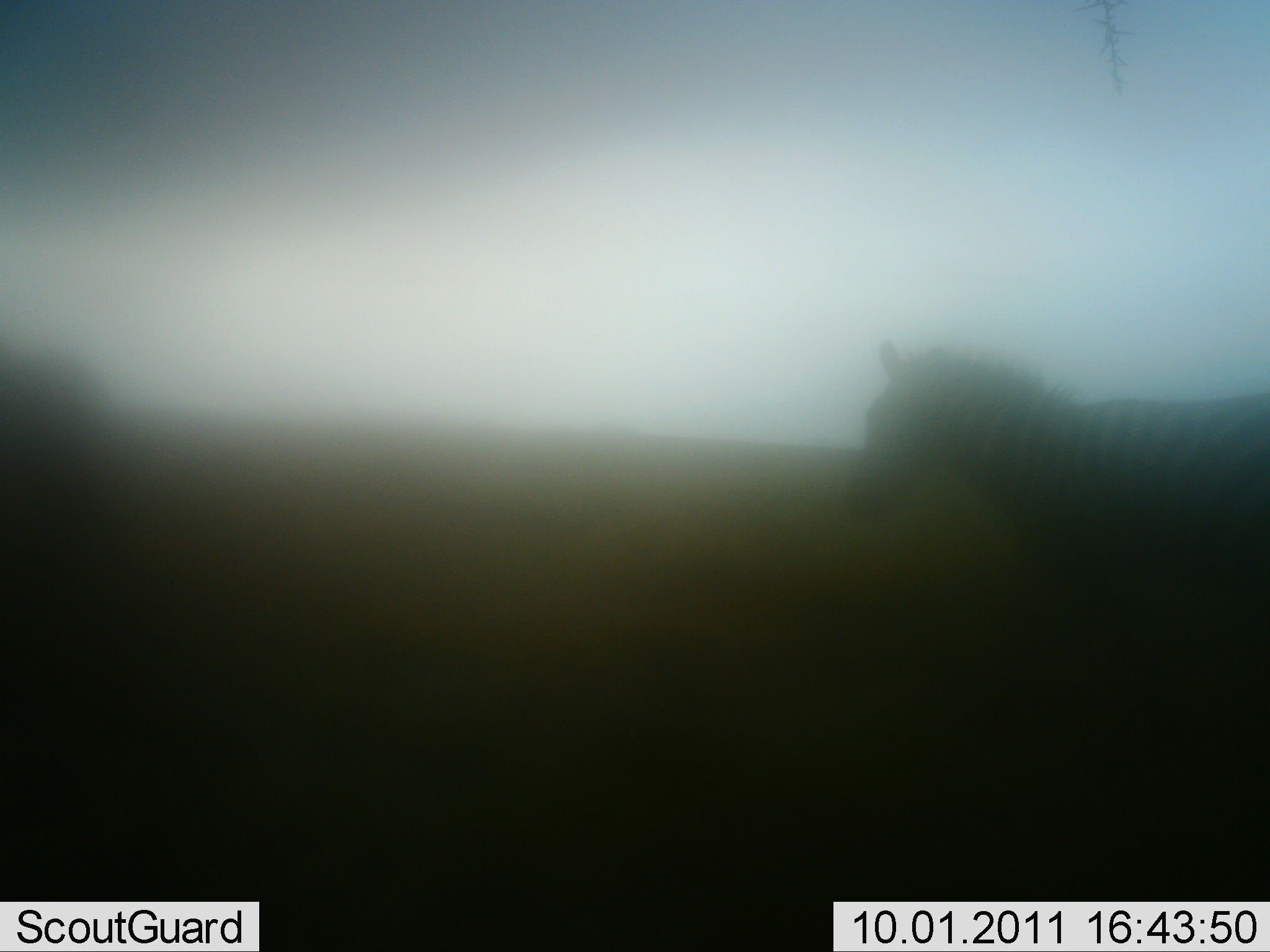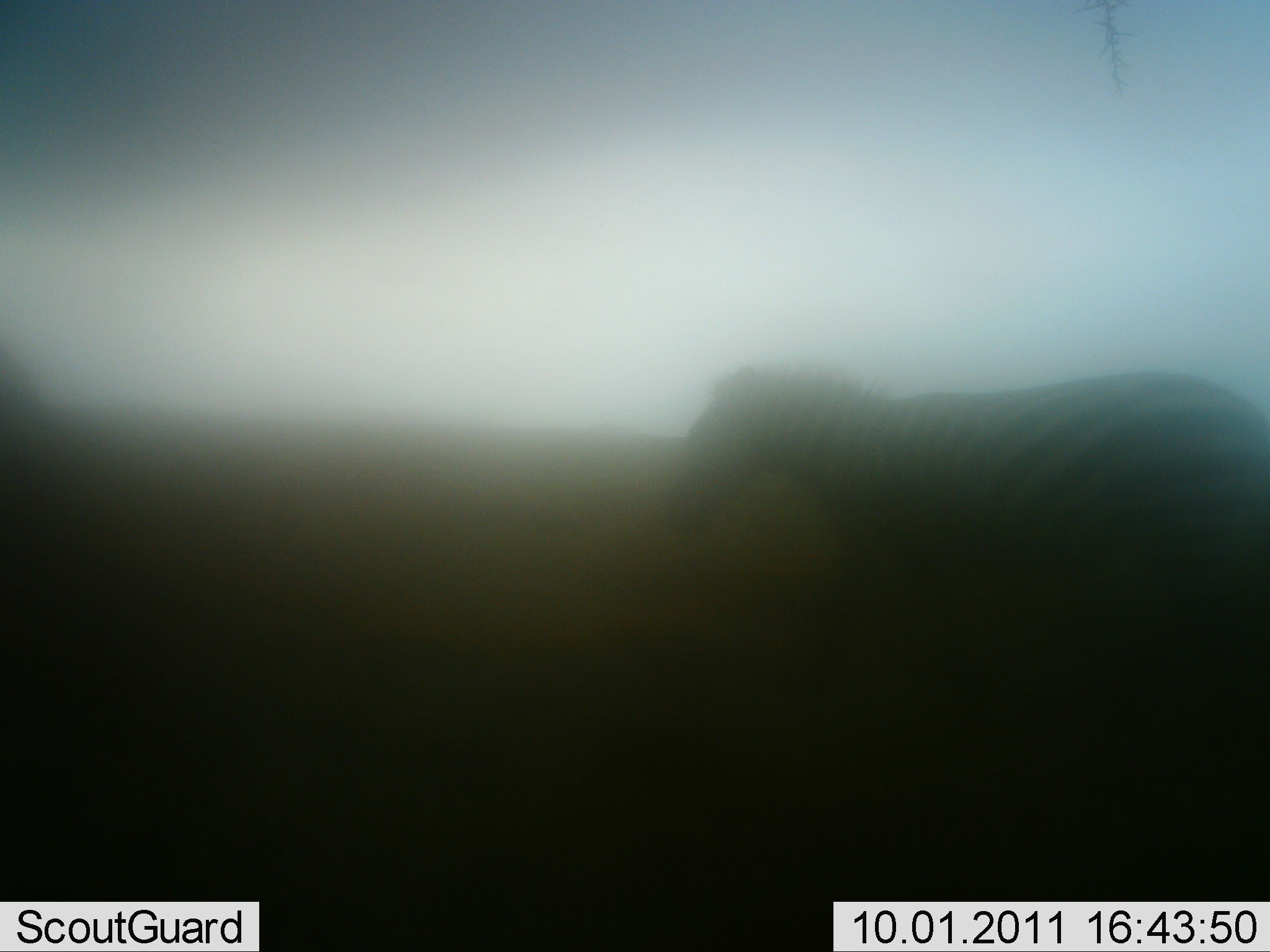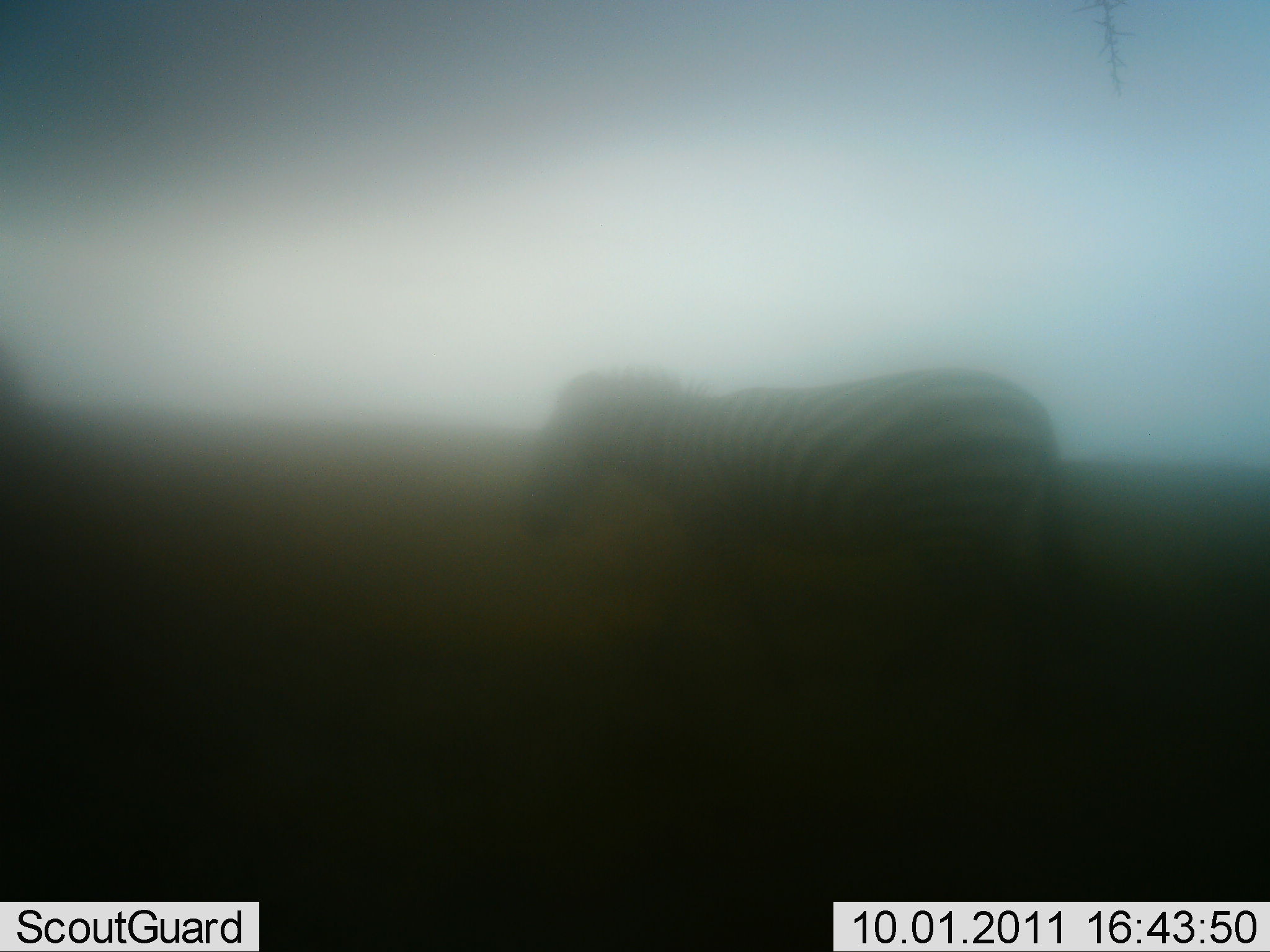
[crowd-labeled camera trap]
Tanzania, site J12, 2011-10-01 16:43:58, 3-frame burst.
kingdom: Animalia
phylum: Chordata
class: Mammalia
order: Perissodactyla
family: Equidae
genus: Equus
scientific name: Equus quagga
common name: plains zebra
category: zebra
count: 2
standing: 9%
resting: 0%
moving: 91%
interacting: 0%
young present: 0%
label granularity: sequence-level